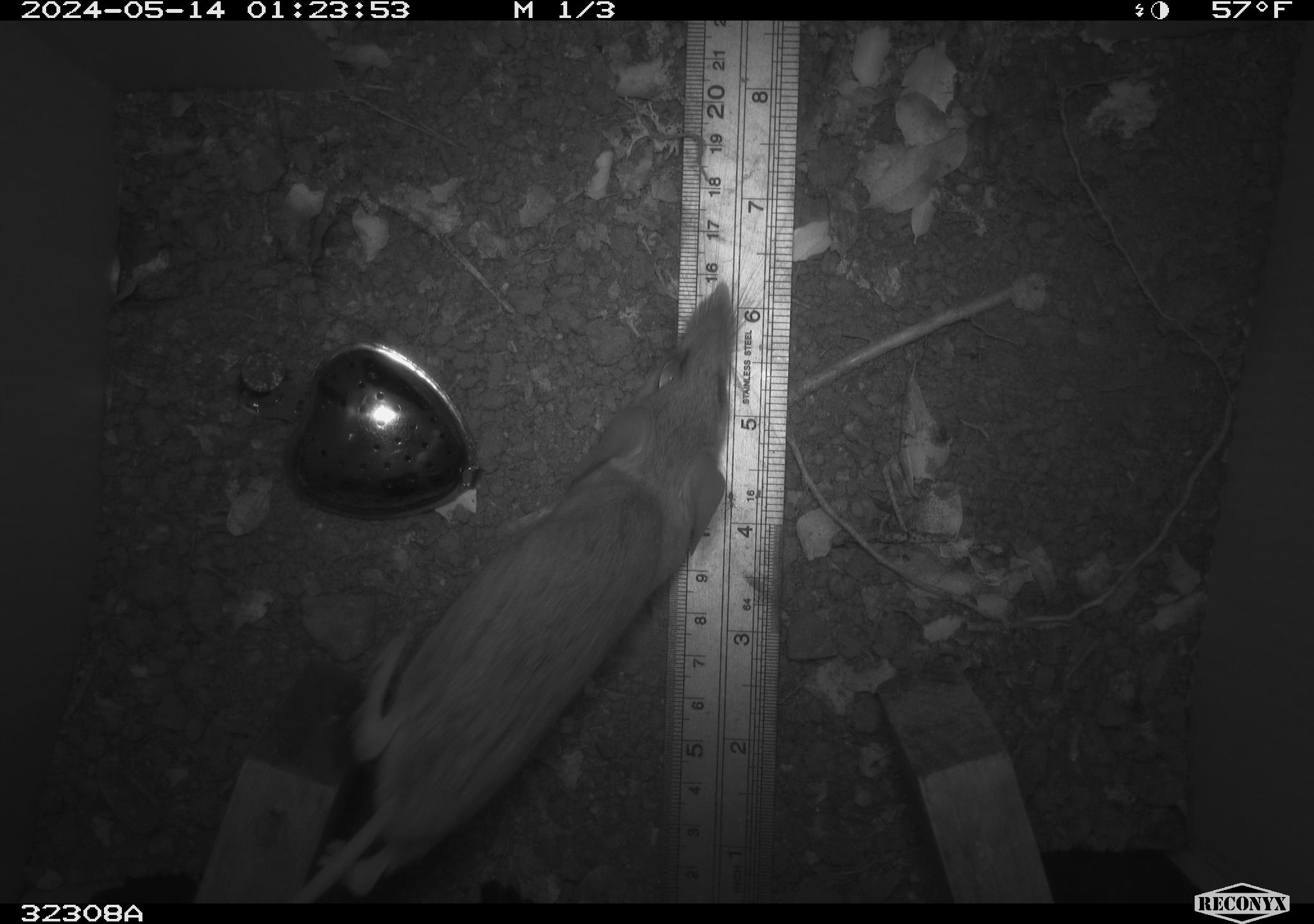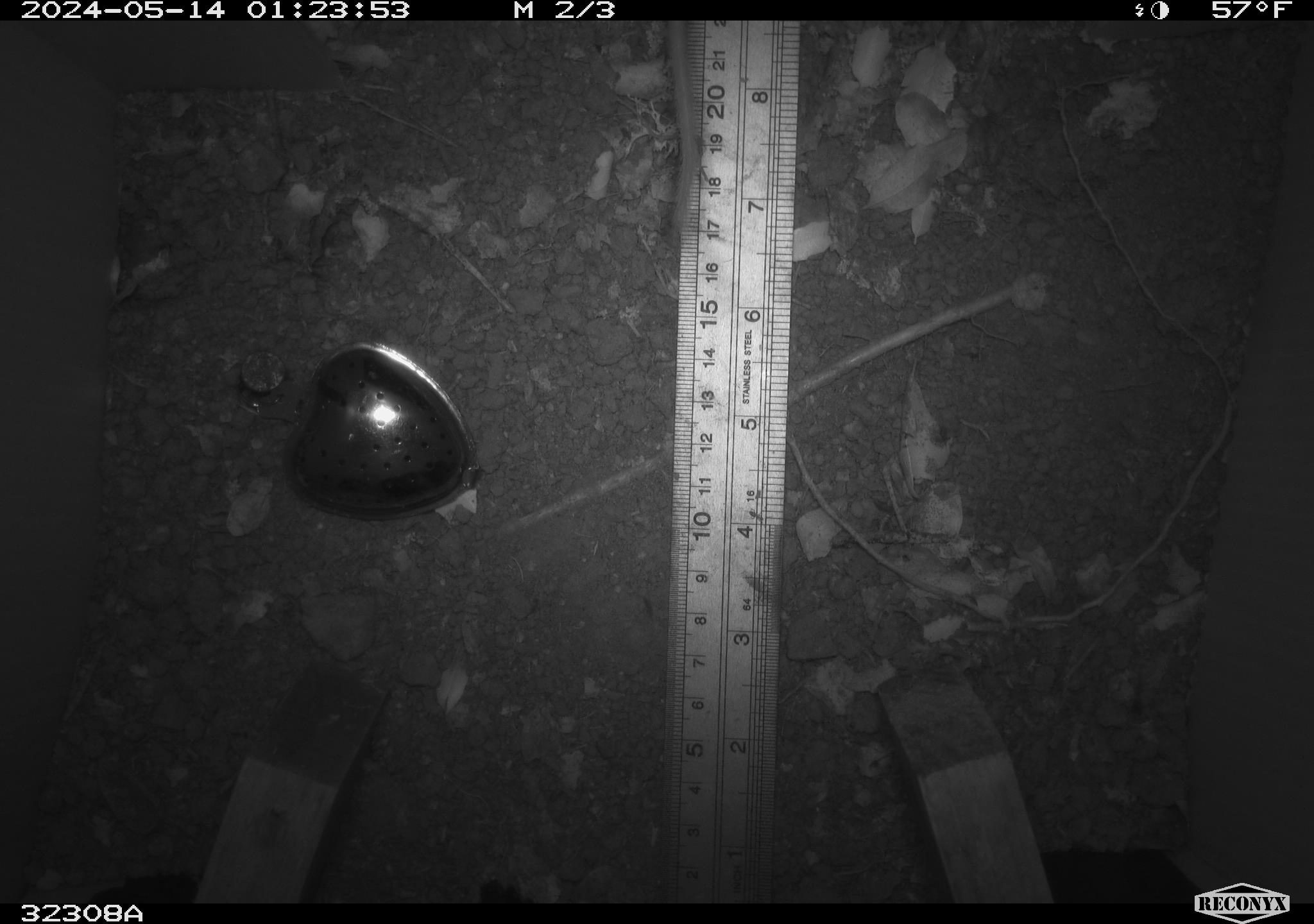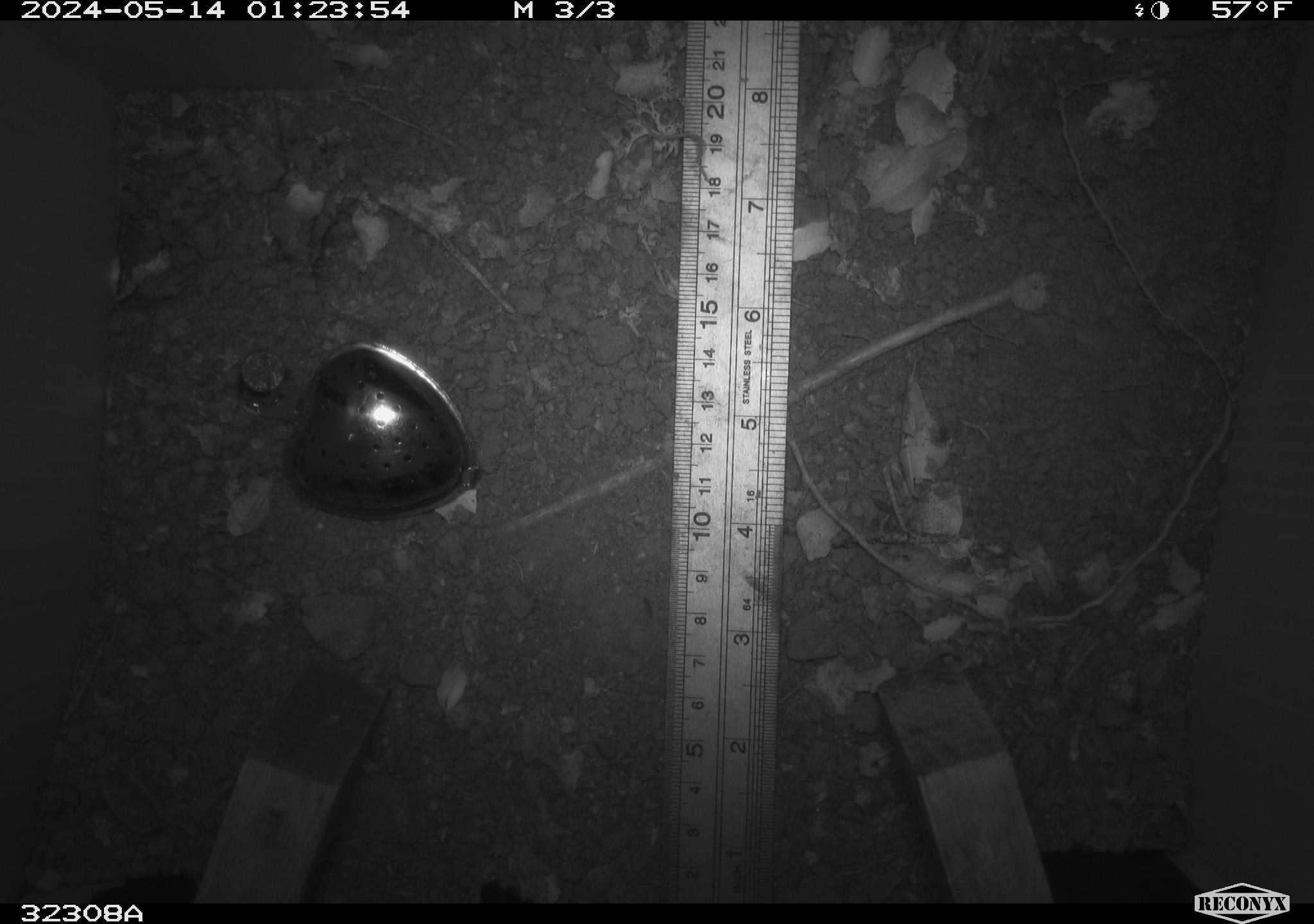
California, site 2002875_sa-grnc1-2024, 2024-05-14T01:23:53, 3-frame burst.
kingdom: Animalia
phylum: Chordata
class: Mammalia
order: Rodentia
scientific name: Rodentia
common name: rodent